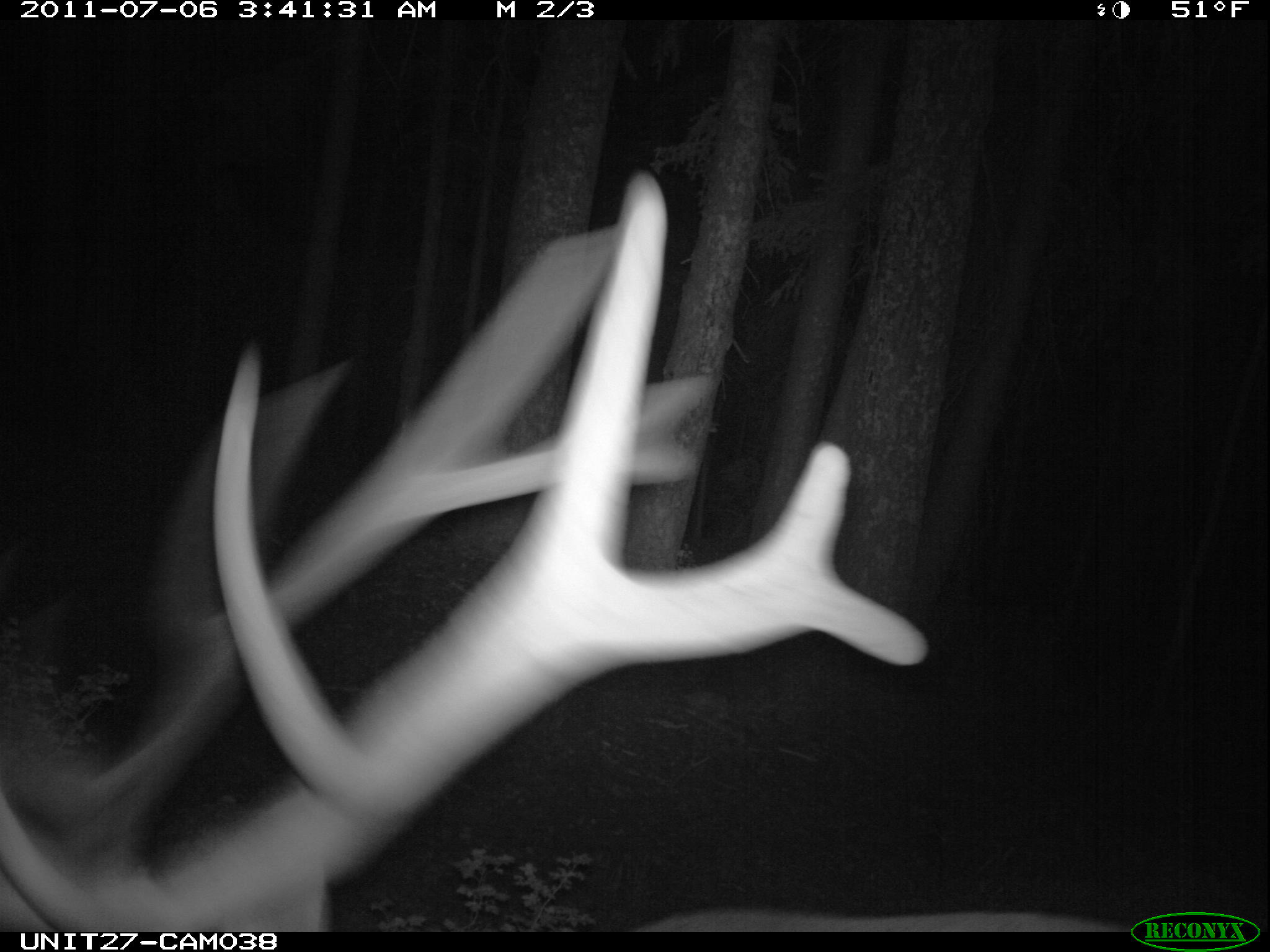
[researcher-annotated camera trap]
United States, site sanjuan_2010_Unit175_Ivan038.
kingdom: Animalia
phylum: Chordata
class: Mammalia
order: Artiodactyla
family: Cervidae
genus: Cervus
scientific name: Cervus elaphus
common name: red deer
Cervus elaphus (red deer).